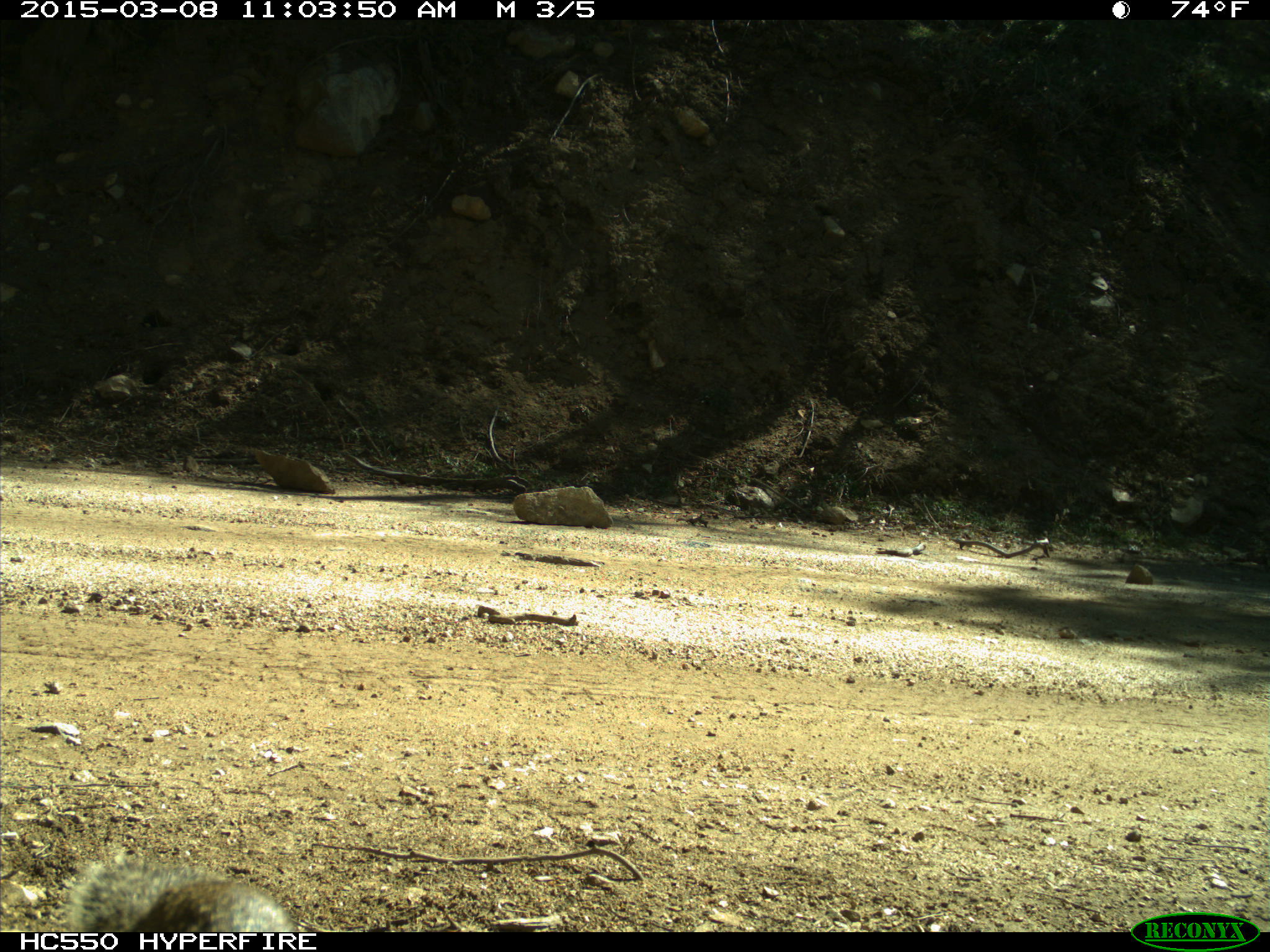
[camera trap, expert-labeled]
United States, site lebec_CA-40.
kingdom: Animalia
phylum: Chordata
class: Mammalia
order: Rodentia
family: Sciuridae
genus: Otospermophilus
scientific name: Otospermophilus beecheyi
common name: california ground squirrel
Otospermophilus beecheyi (california ground squirrel).